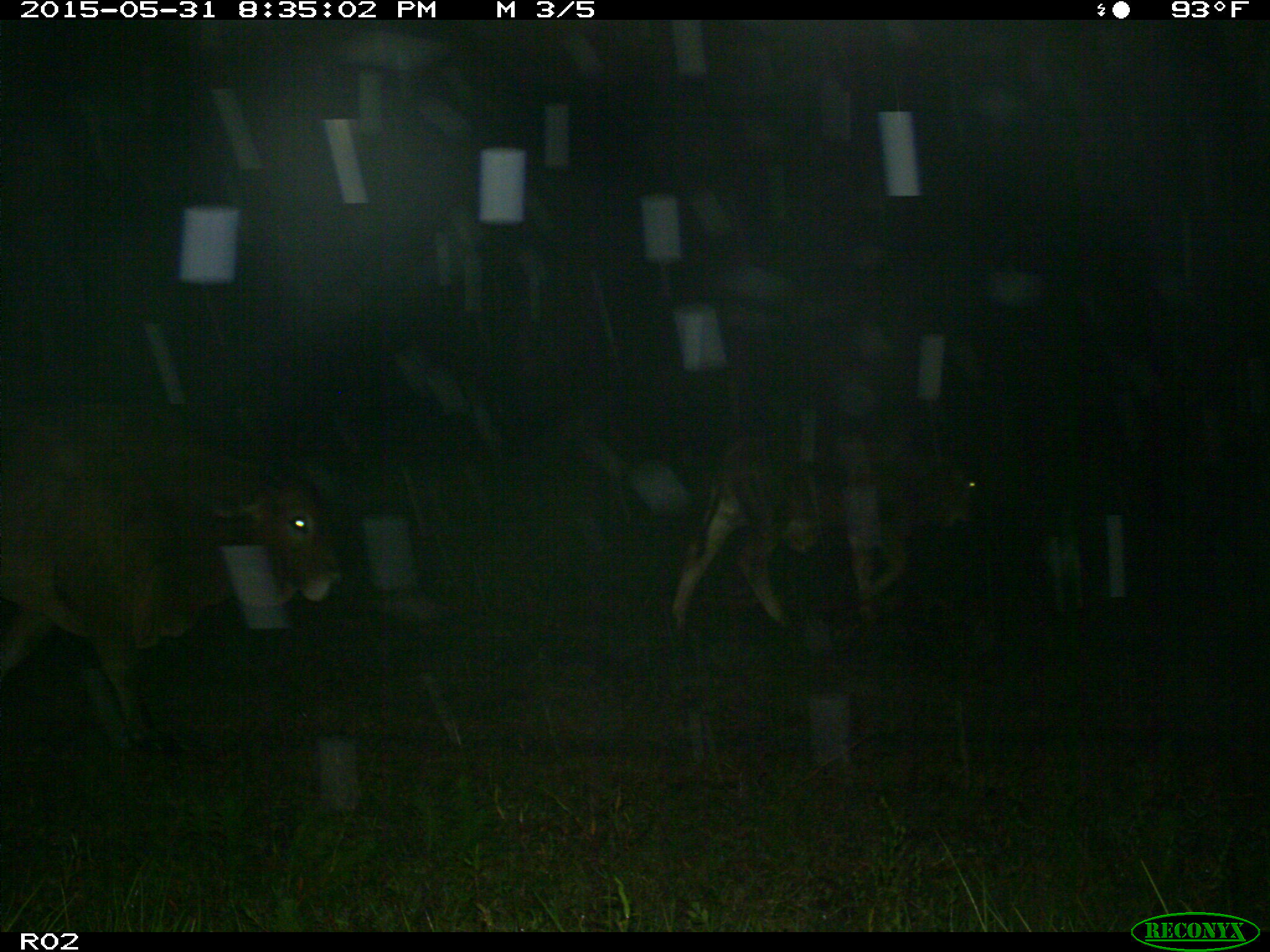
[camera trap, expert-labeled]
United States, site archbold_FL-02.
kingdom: Animalia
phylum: Chordata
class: Mammalia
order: Artiodactyla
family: Bovidae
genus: Bos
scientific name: Bos taurus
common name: domestic cow